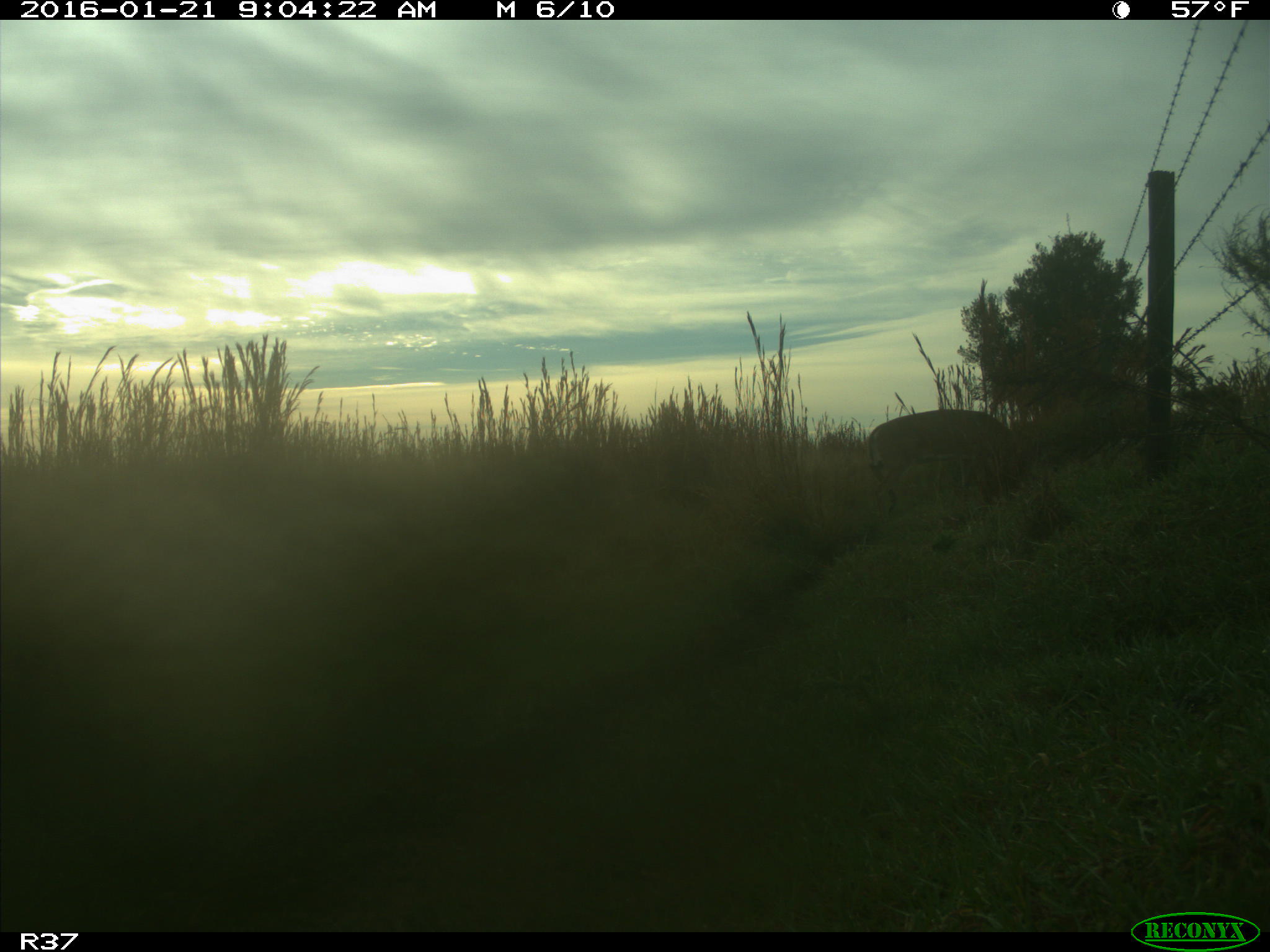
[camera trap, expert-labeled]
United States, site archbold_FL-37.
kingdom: Animalia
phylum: Chordata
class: Mammalia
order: Artiodactyla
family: Cervidae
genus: Odocoileus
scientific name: Odocoileus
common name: deer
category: unidentified deer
Unidentified deer (deer) (Odocoileus).